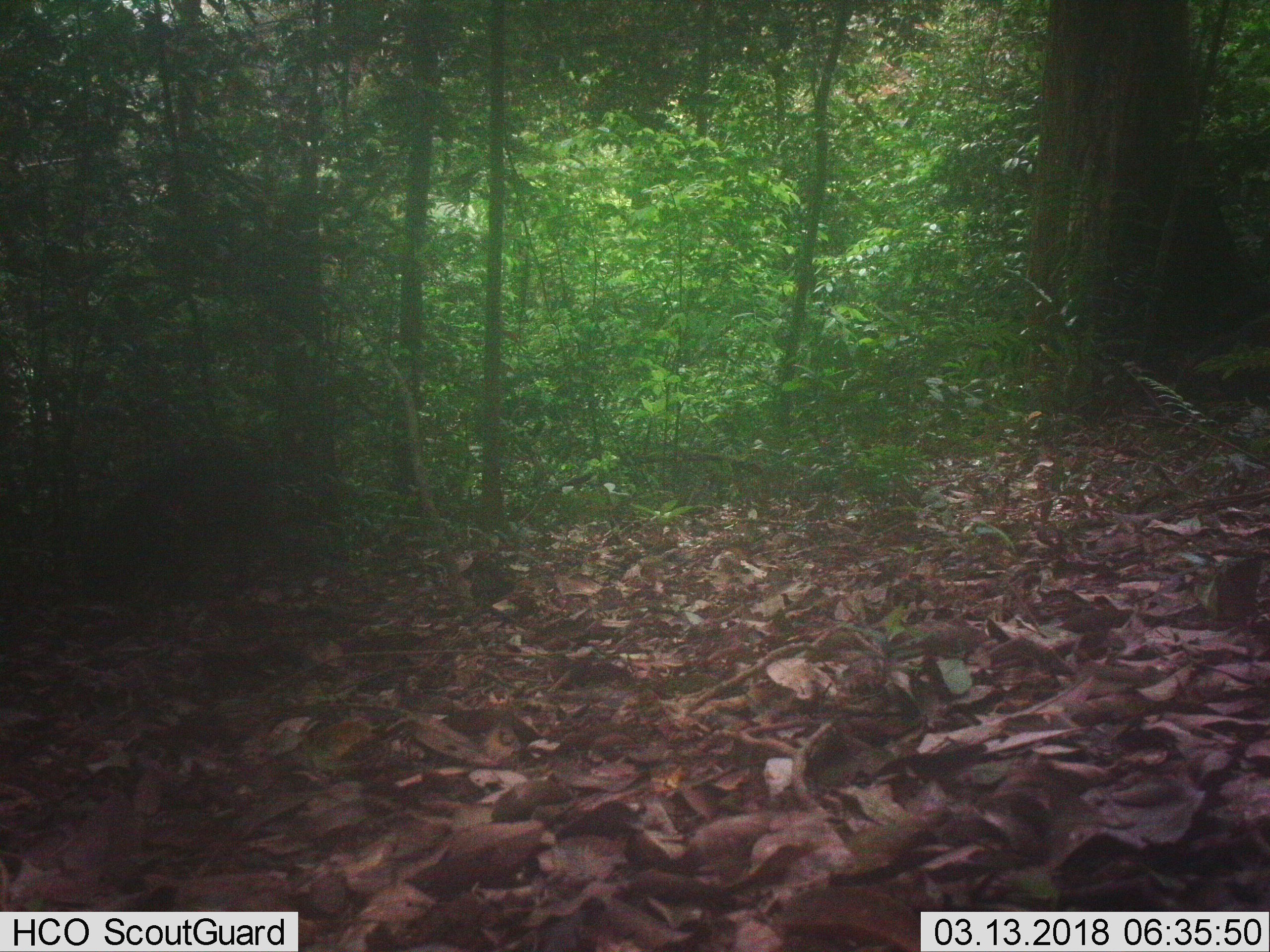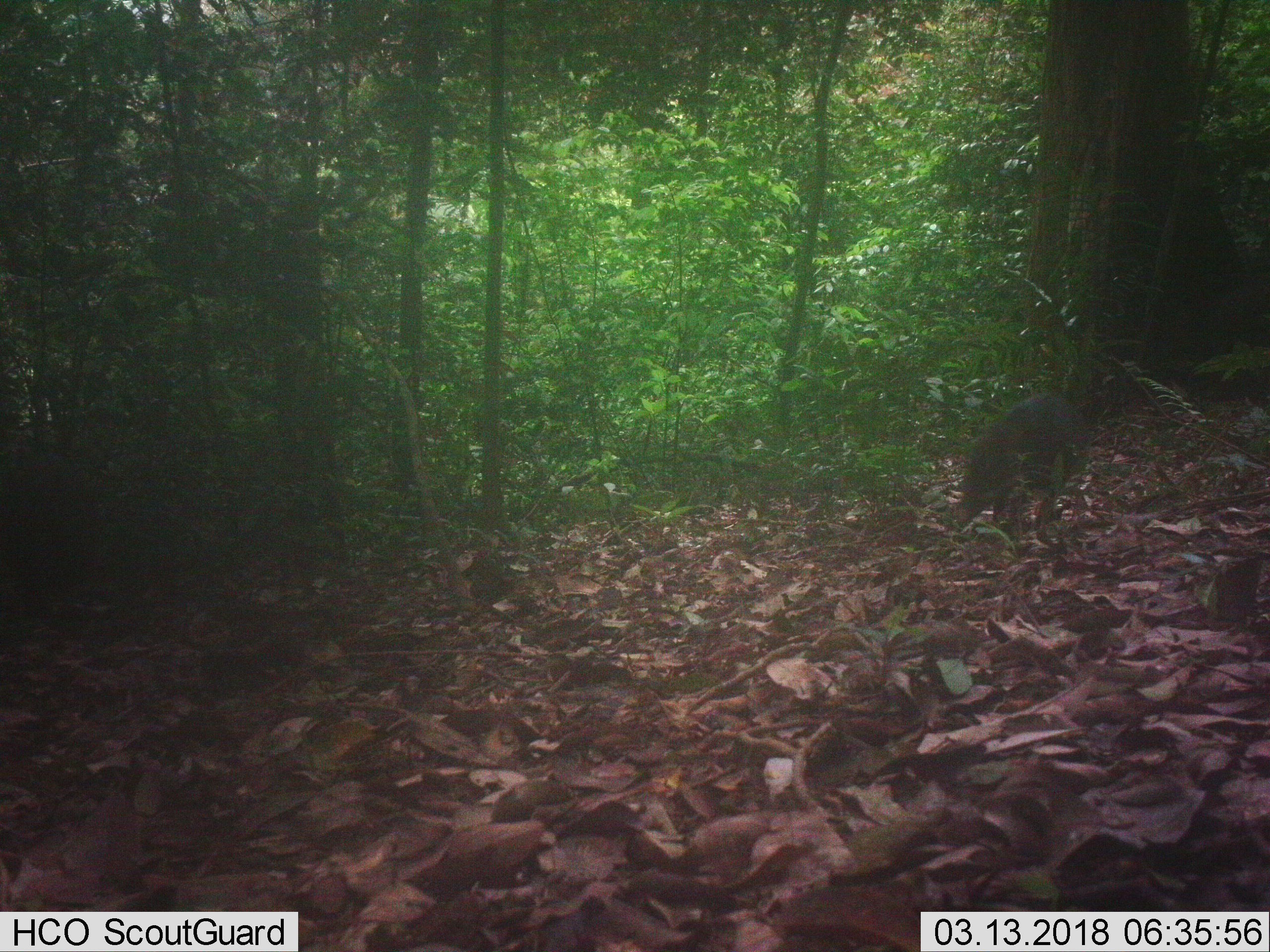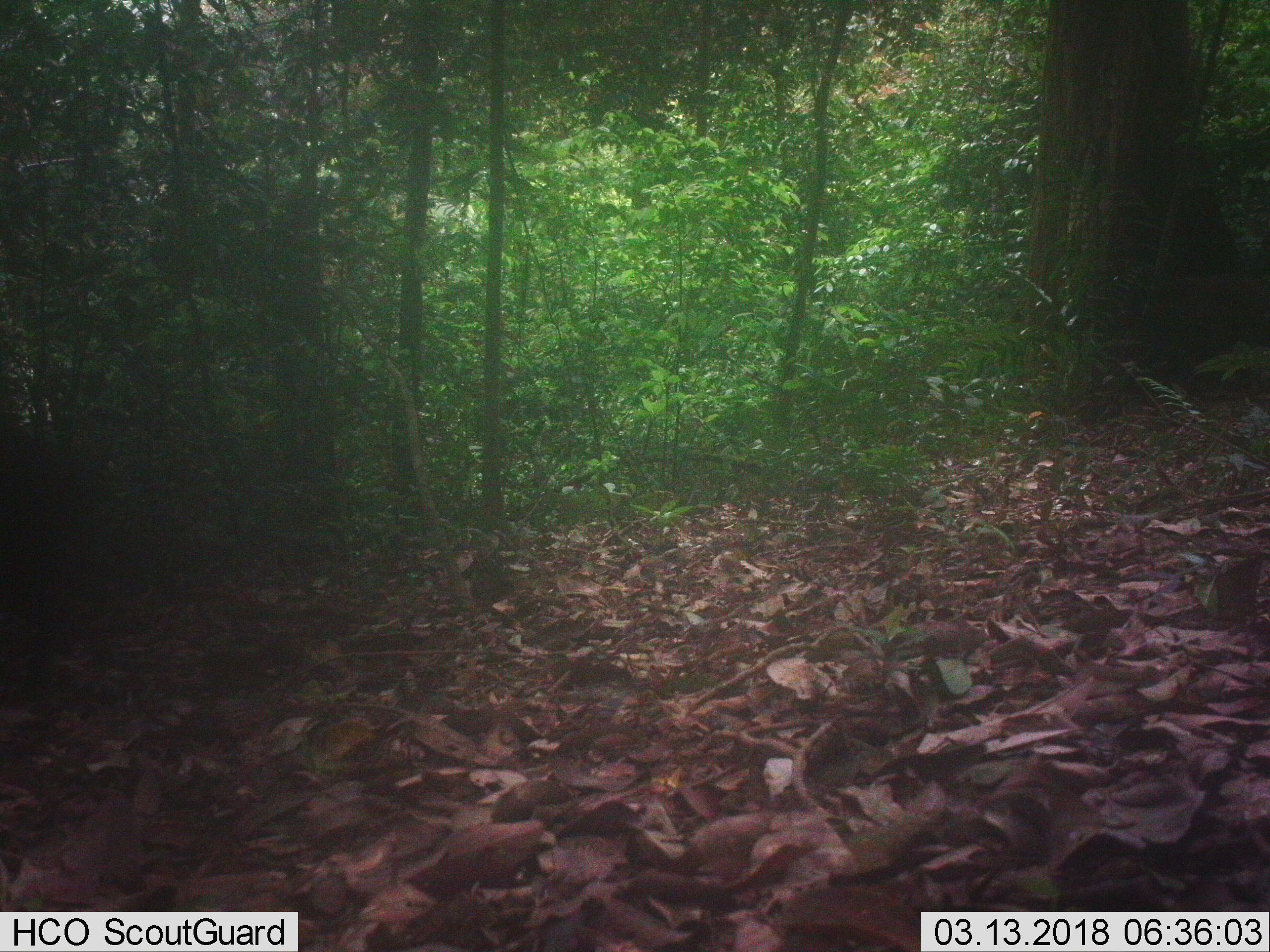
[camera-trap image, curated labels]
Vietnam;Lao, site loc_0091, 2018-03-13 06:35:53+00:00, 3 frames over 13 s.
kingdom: Animalia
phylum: Chordata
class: Mammalia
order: Artiodactyla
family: Suidae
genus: Sus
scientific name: Sus scrofa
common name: eurasian wild pig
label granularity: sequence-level